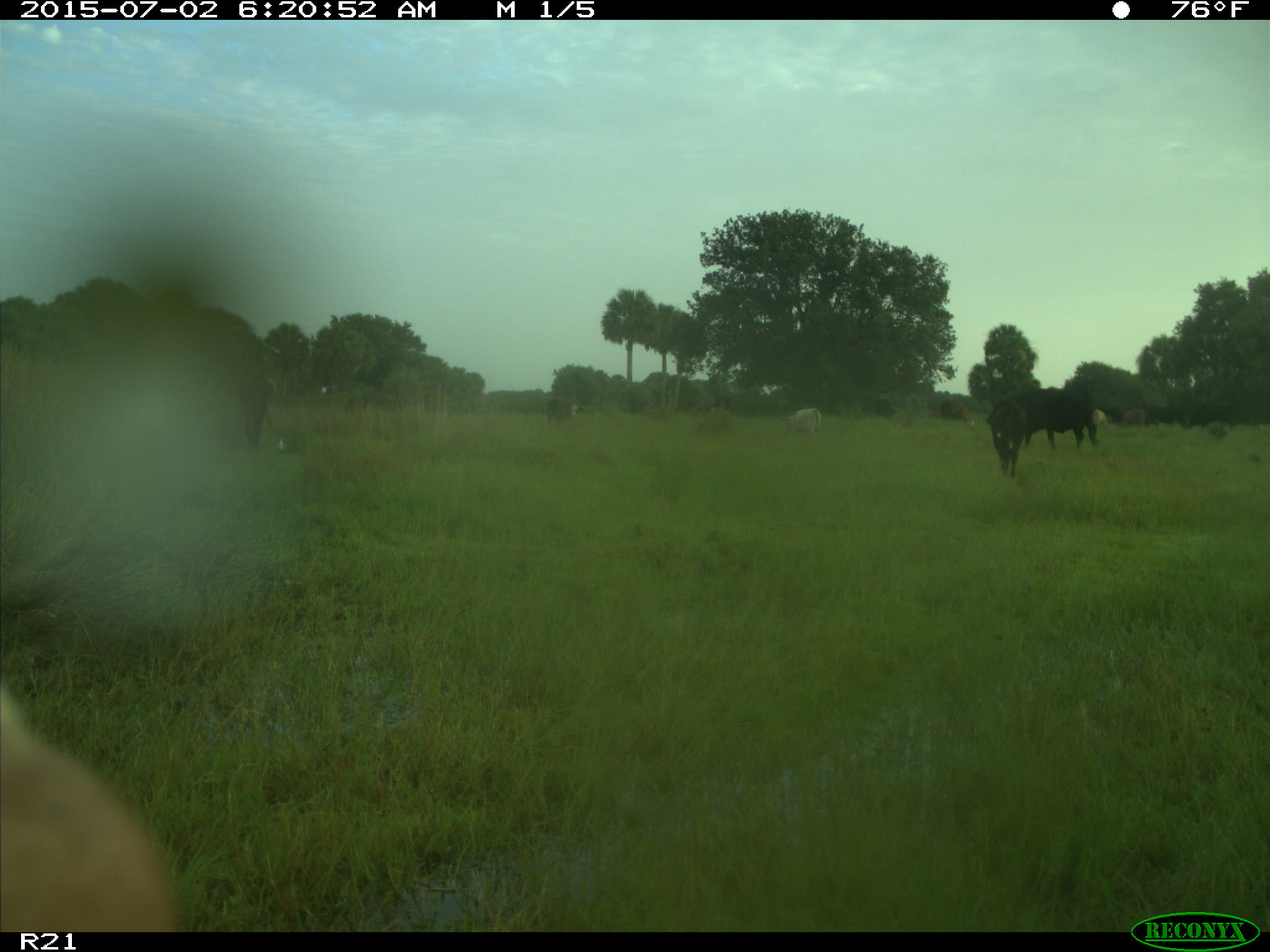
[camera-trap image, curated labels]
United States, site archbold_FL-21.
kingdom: Animalia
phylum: Chordata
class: Mammalia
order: Artiodactyla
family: Bovidae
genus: Bos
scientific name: Bos taurus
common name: domestic cow